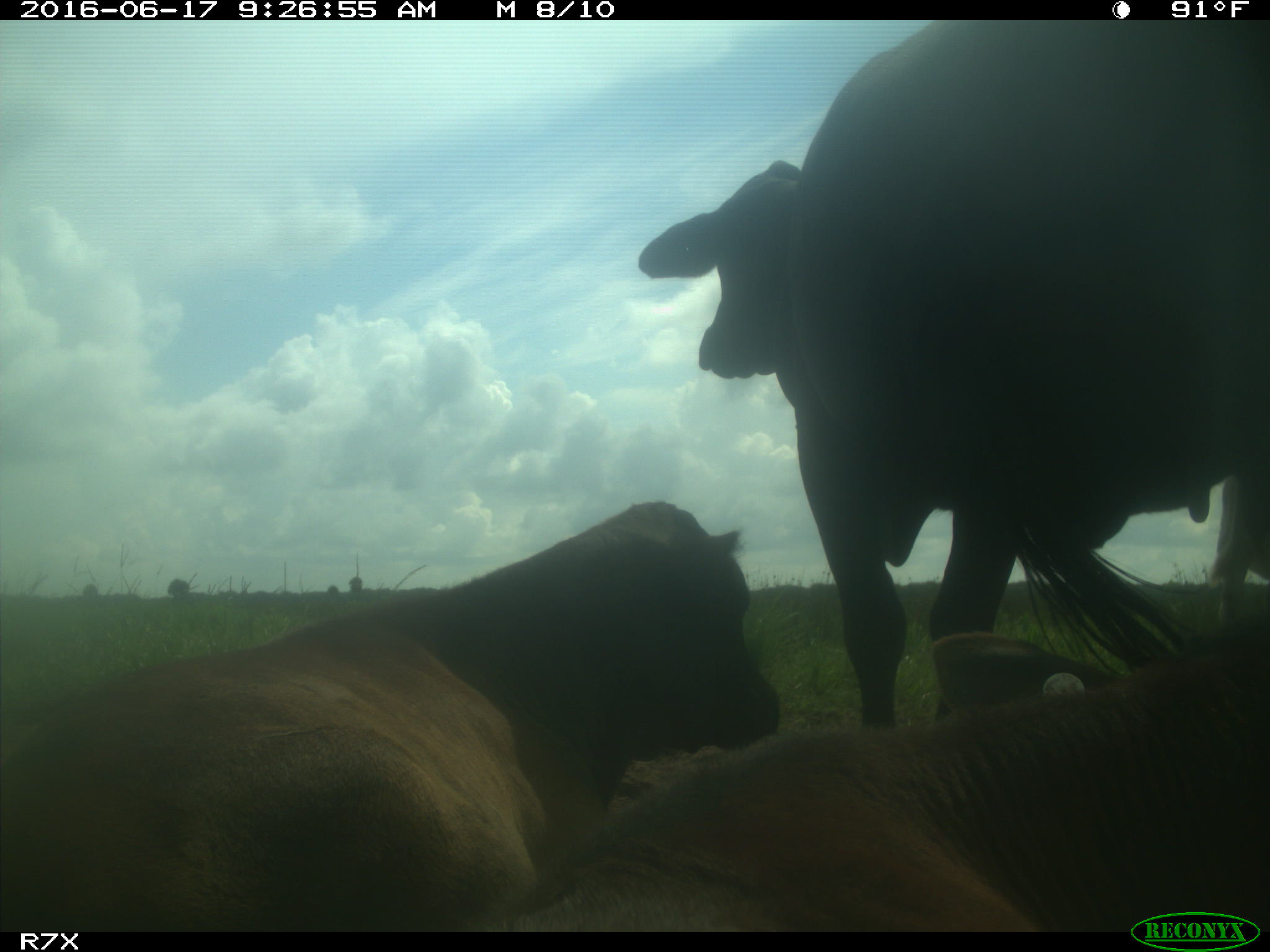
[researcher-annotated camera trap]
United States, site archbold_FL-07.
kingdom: Animalia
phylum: Chordata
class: Mammalia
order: Artiodactyla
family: Bovidae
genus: Bos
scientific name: Bos taurus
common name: domestic cow